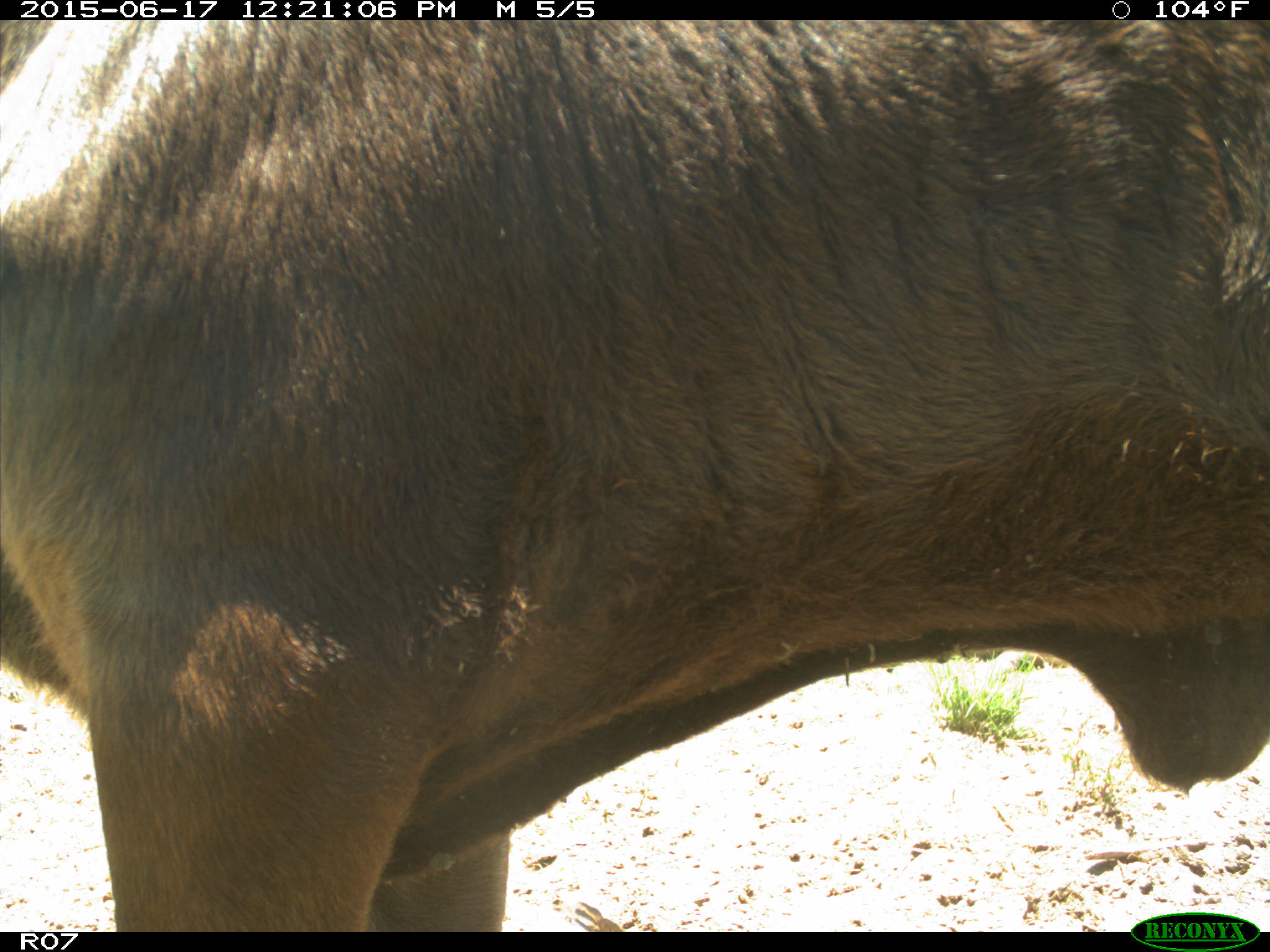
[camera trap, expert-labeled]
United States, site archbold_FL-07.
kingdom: Animalia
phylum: Chordata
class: Mammalia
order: Artiodactyla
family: Bovidae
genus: Bos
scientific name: Bos taurus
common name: domestic cow